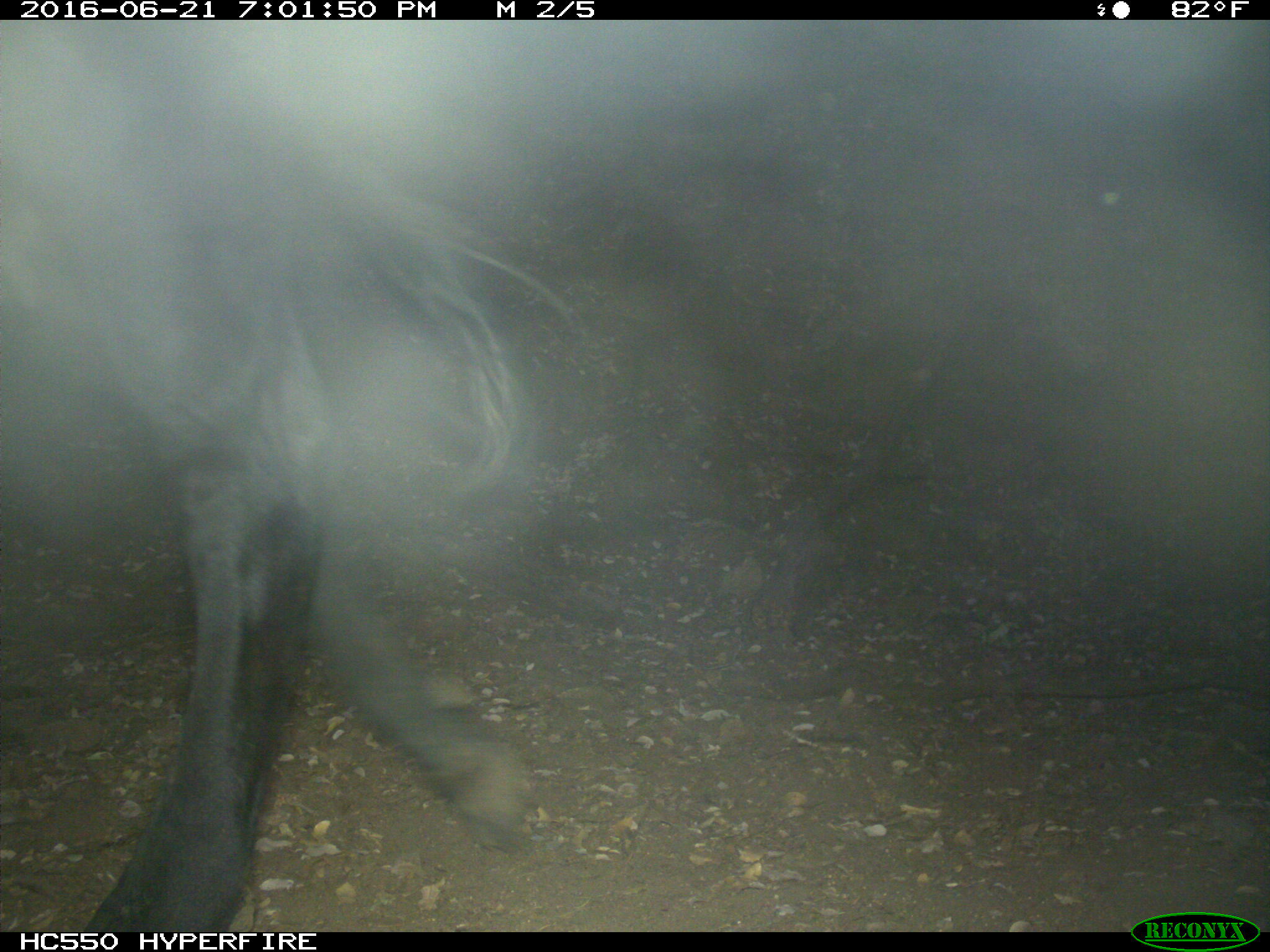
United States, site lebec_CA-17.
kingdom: Animalia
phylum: Chordata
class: Mammalia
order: Artiodactyla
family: Bovidae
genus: Bos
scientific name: Bos taurus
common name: domestic cow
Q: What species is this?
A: Bos taurus (domestic cow).